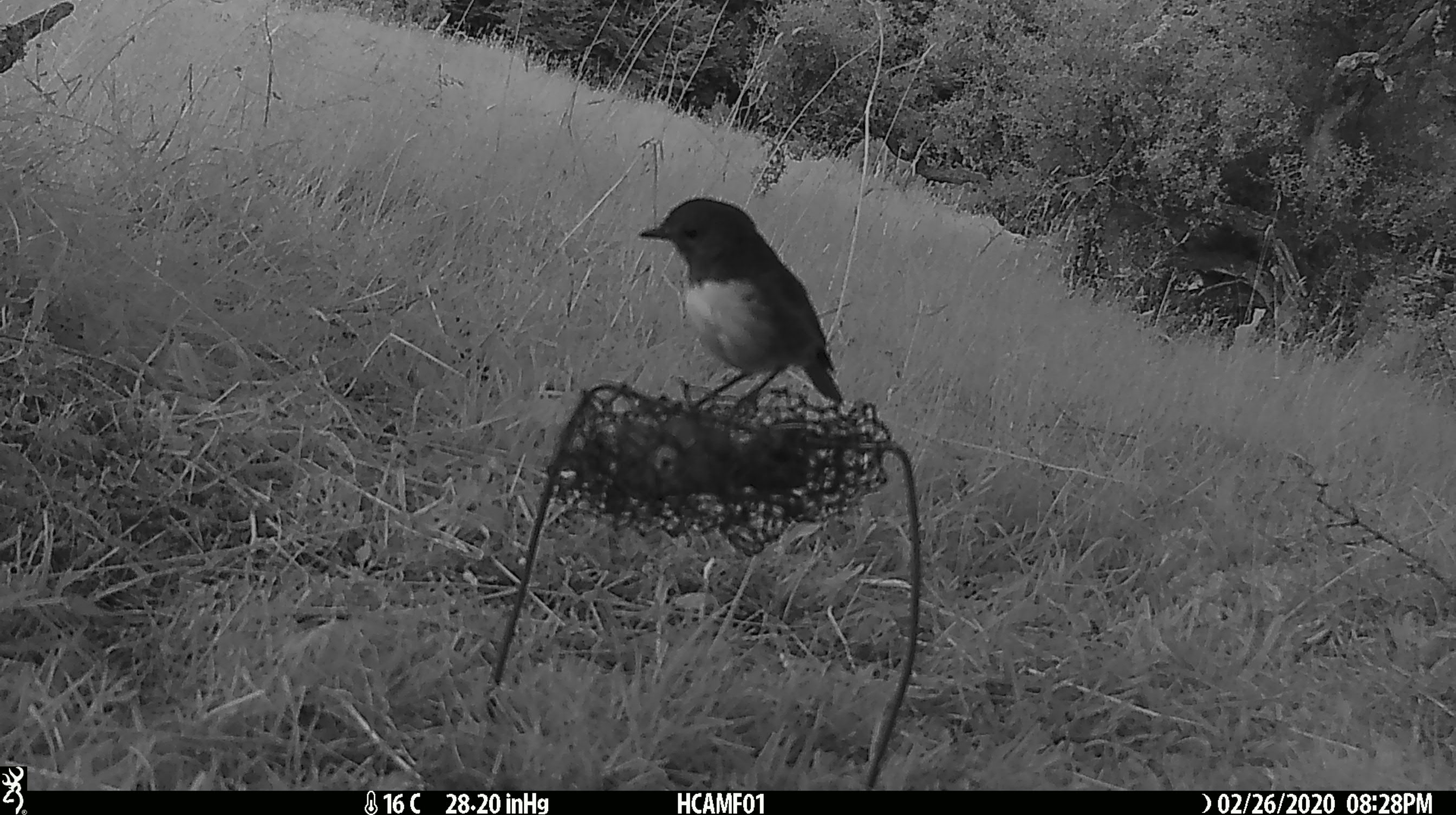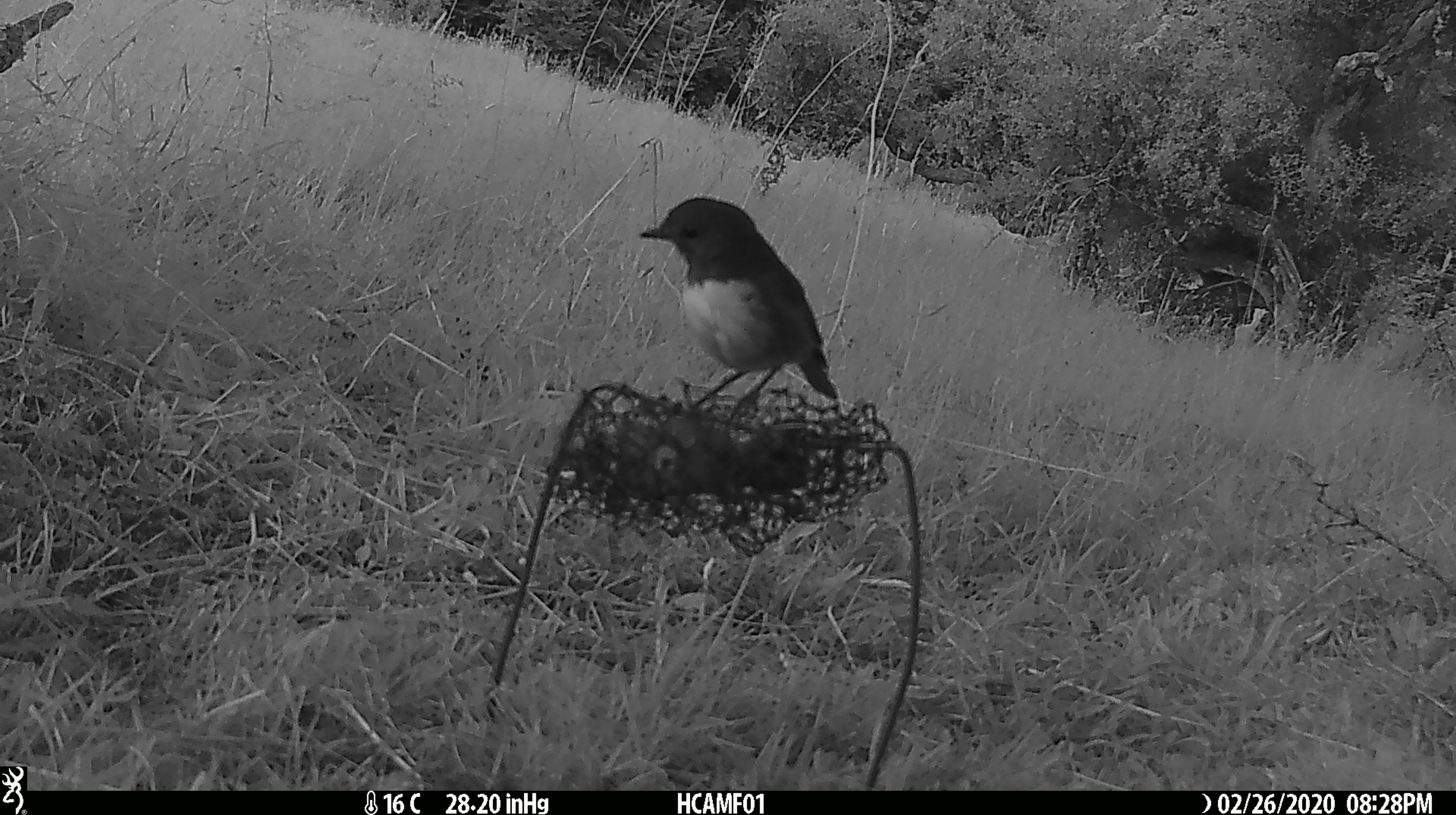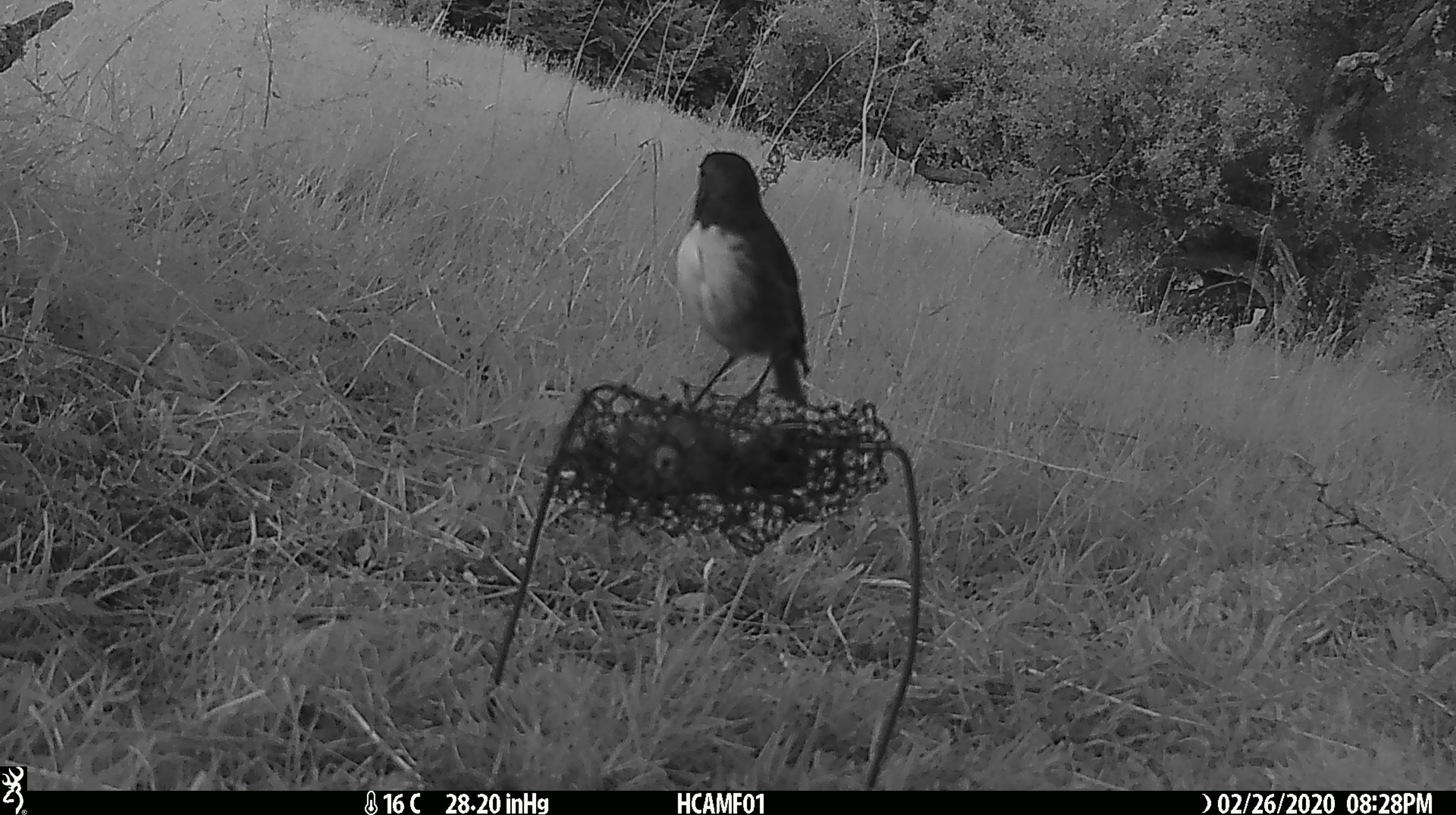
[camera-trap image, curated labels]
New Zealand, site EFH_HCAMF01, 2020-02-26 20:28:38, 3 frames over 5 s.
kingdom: Animalia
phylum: Chordata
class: Aves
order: Passeriformes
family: Petroicidae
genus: Petroica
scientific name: Petroica australis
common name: new zealand robin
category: robin